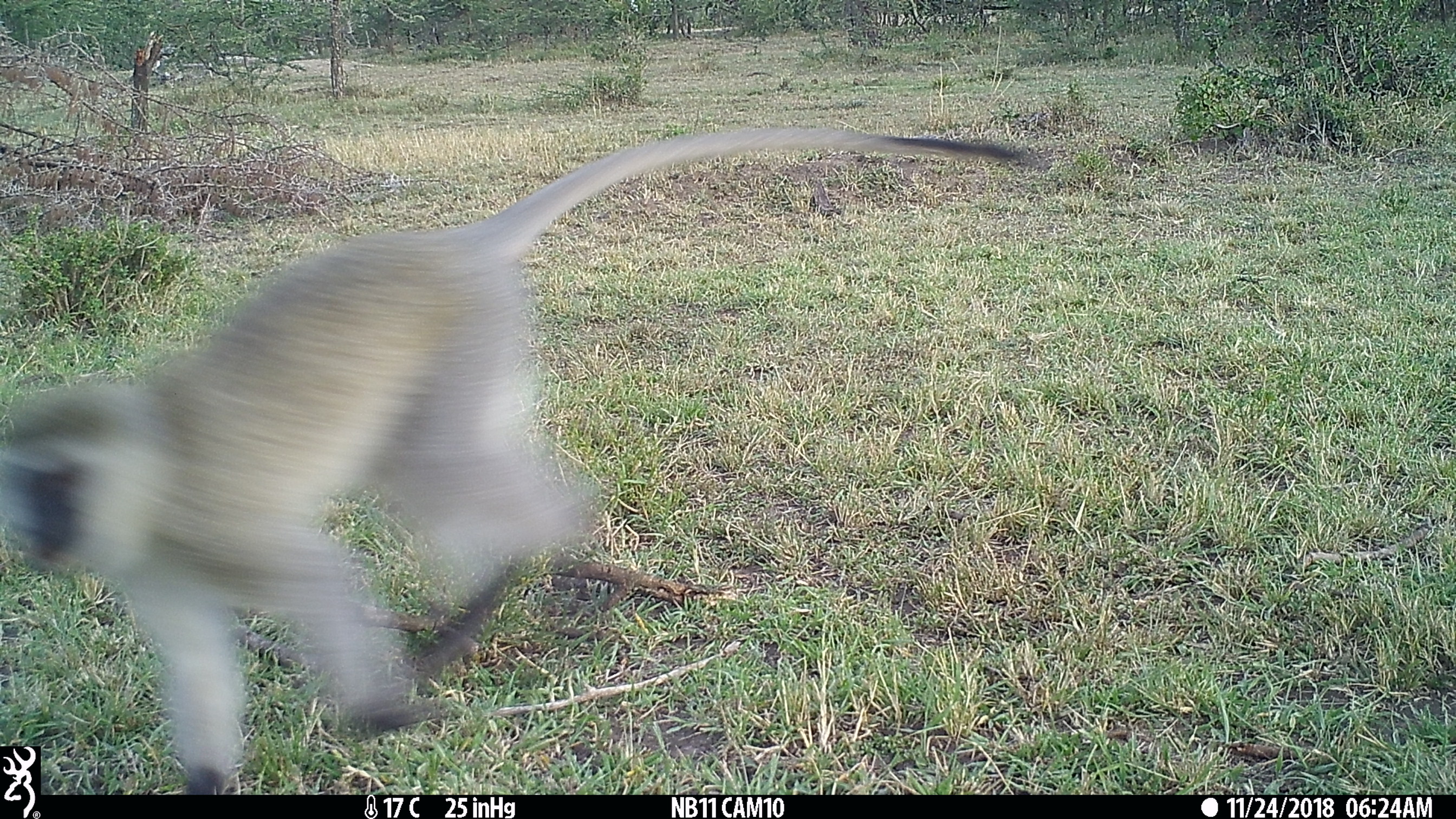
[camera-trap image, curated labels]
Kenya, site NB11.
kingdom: Animalia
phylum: Chordata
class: Mammalia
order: Primates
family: Cercopithecidae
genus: Chlorocebus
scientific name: Chlorocebus pygerythrus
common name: vervet monkey